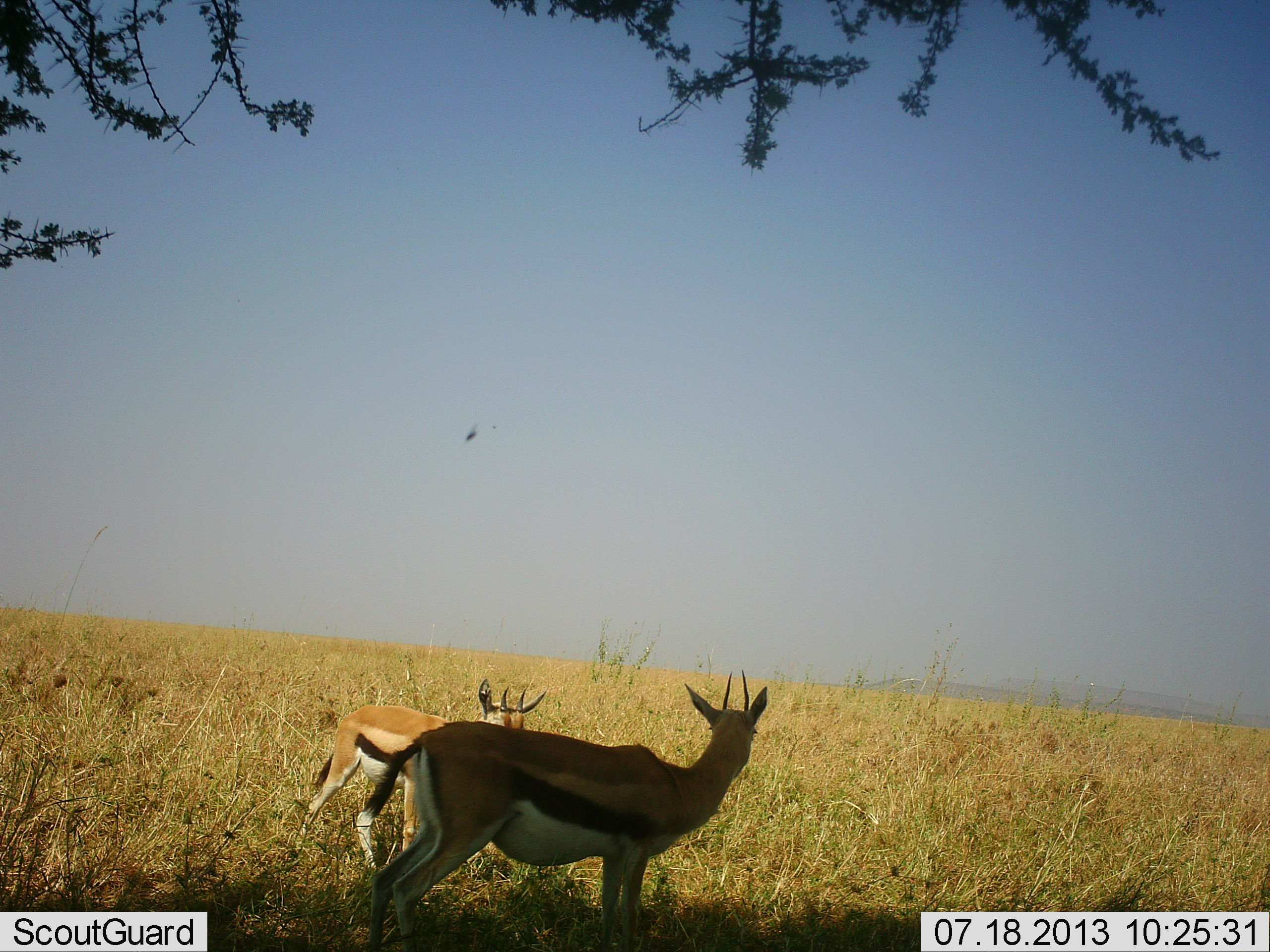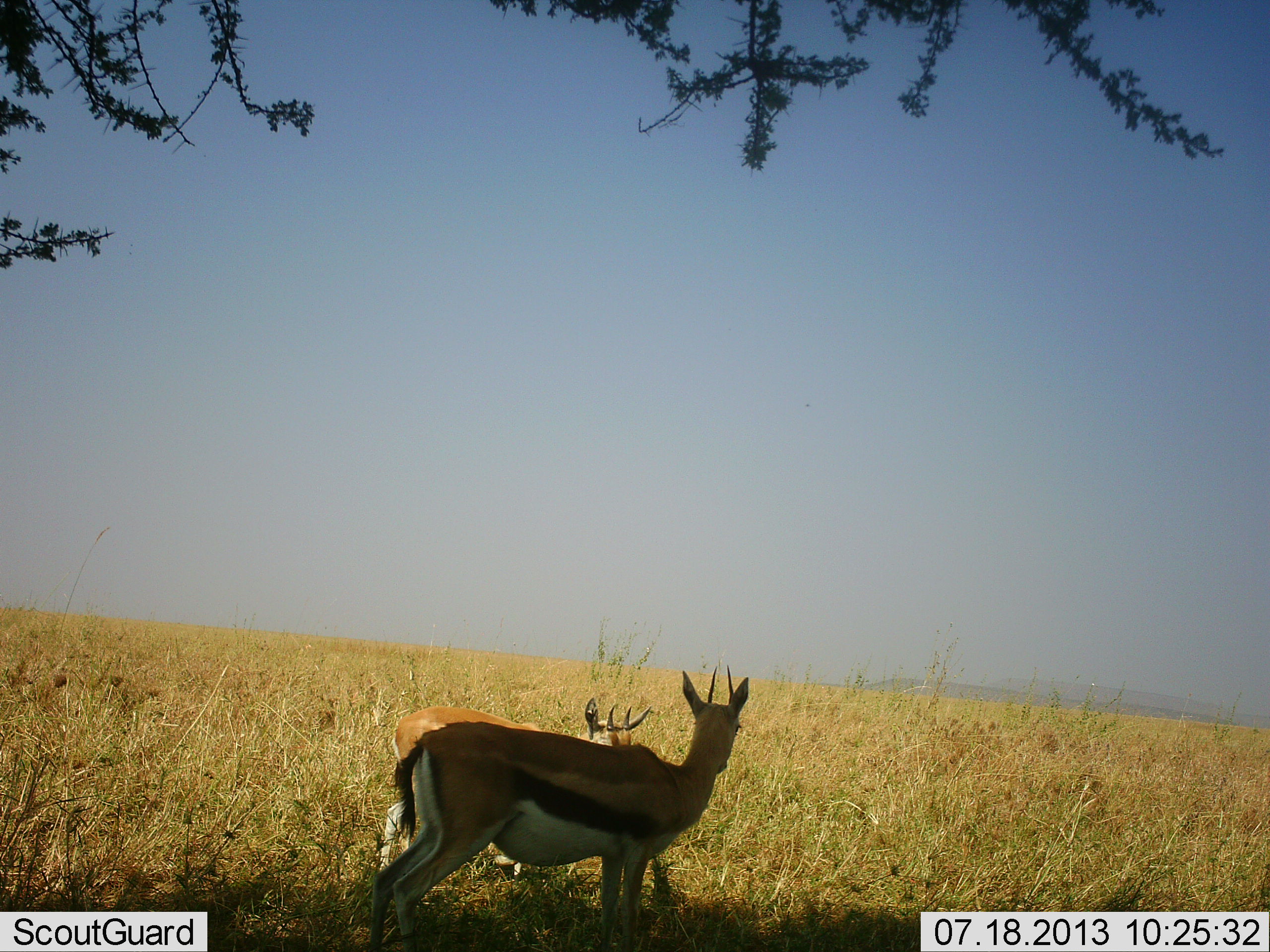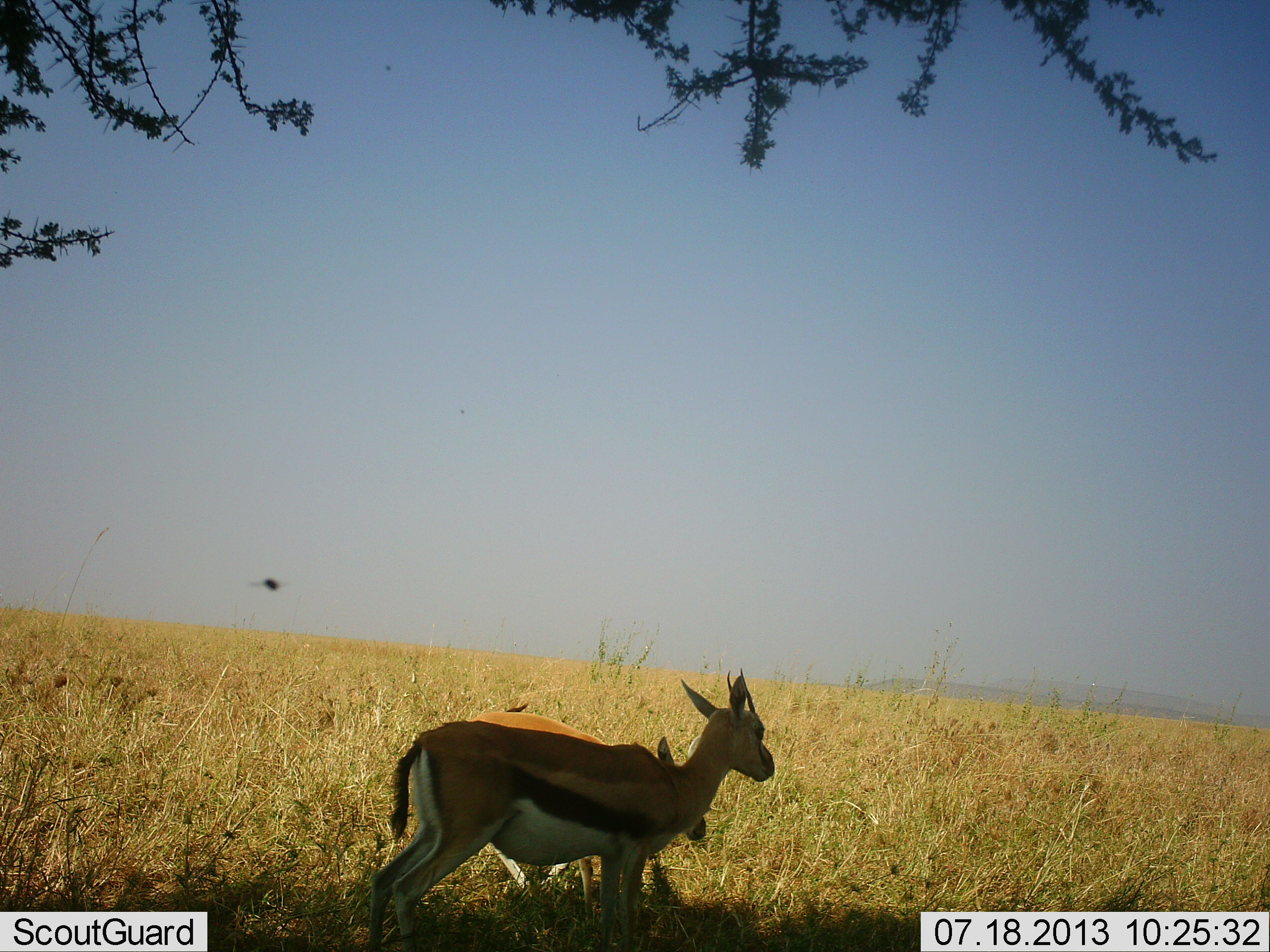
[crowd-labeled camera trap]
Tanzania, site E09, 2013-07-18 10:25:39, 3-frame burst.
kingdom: Animalia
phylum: Chordata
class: Mammalia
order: Artiodactyla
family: Bovidae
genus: Eudorcas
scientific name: Eudorcas thomsonii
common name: thomson's gazelle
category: gazellethomsons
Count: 2.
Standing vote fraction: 81%.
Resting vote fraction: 0%.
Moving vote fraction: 55%.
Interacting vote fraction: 10%.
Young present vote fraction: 0%.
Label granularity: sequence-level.